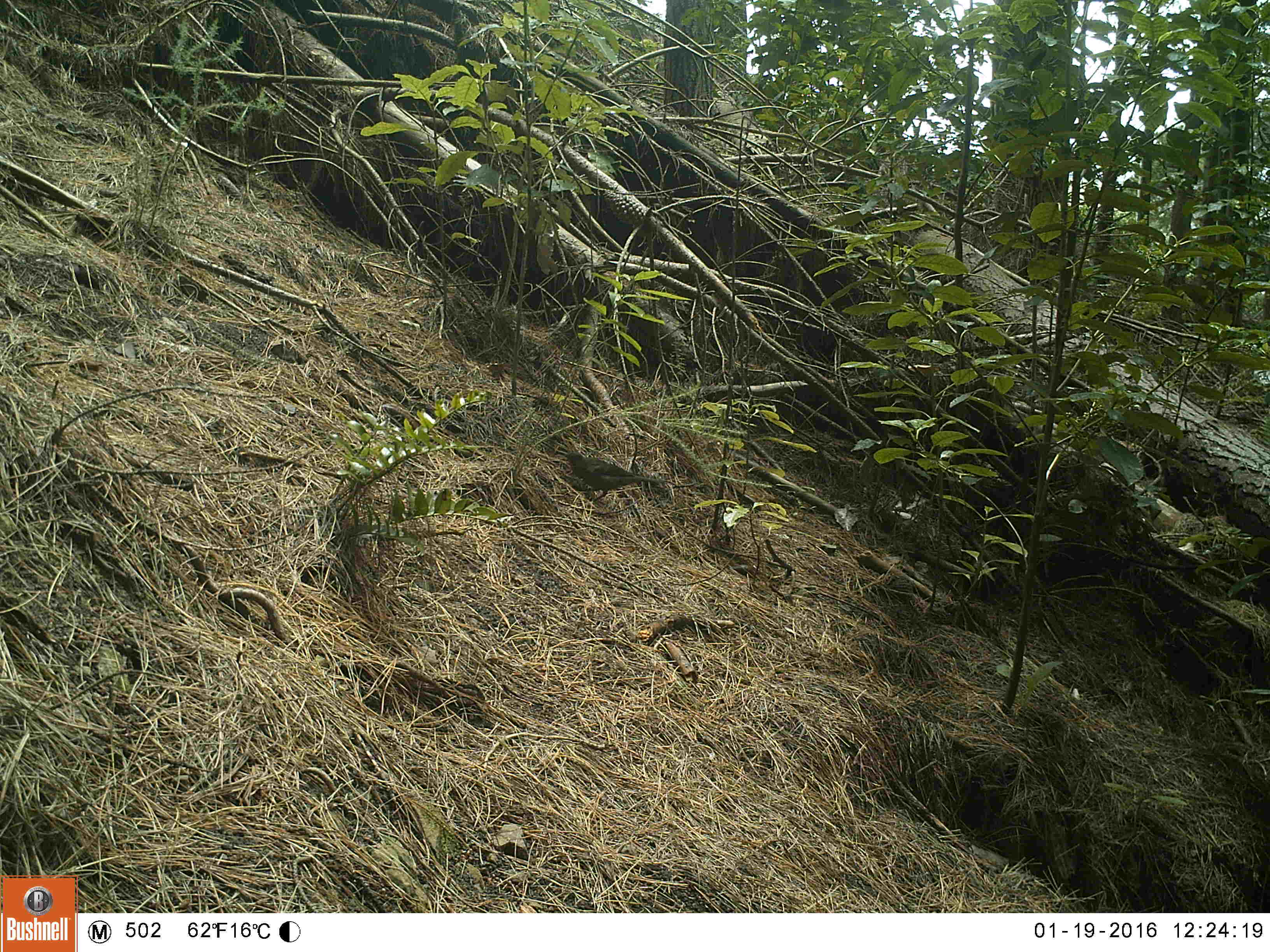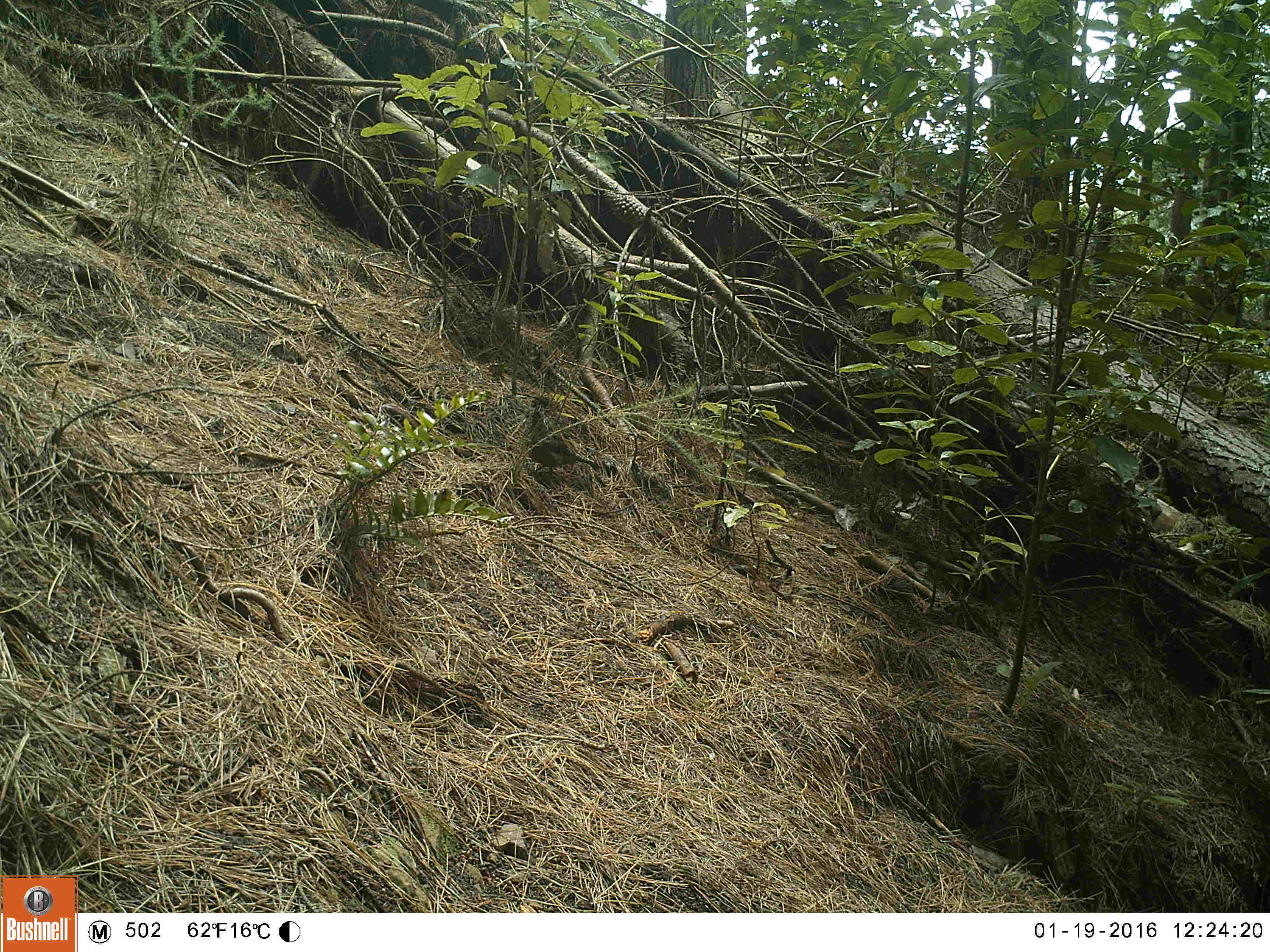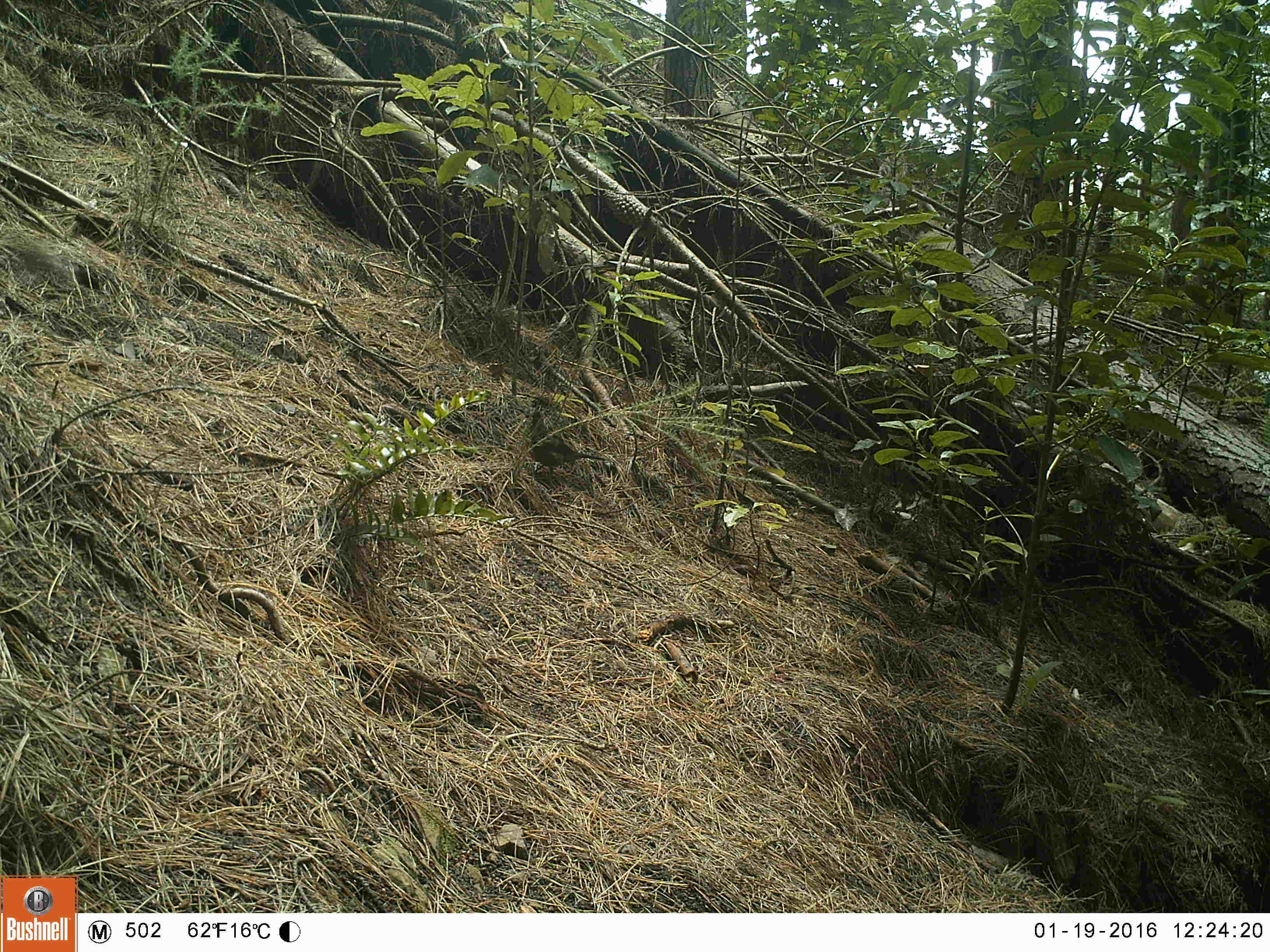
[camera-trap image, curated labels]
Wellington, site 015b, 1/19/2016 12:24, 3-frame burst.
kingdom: Animalia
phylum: Chordata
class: Aves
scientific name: Aves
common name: bird